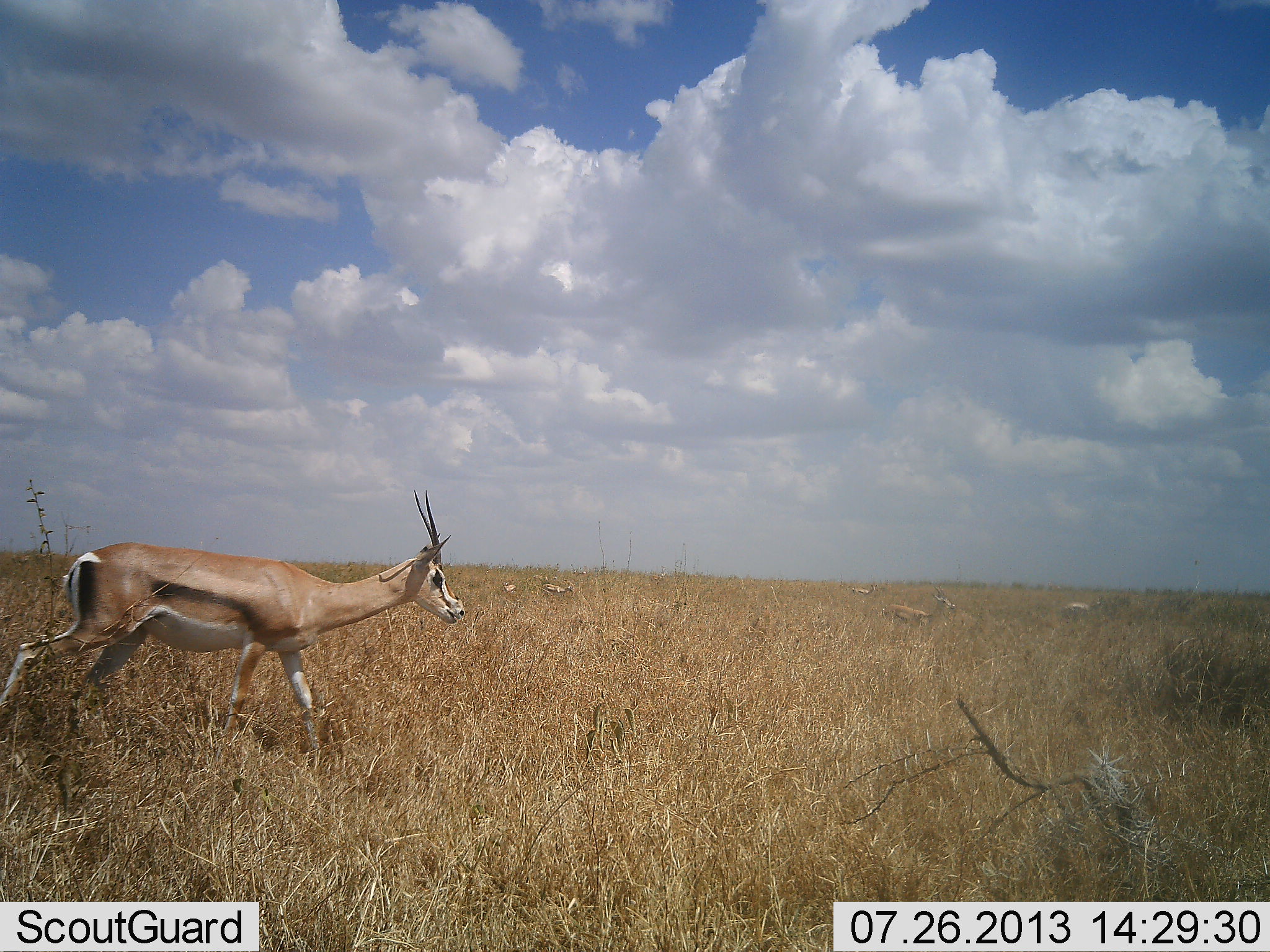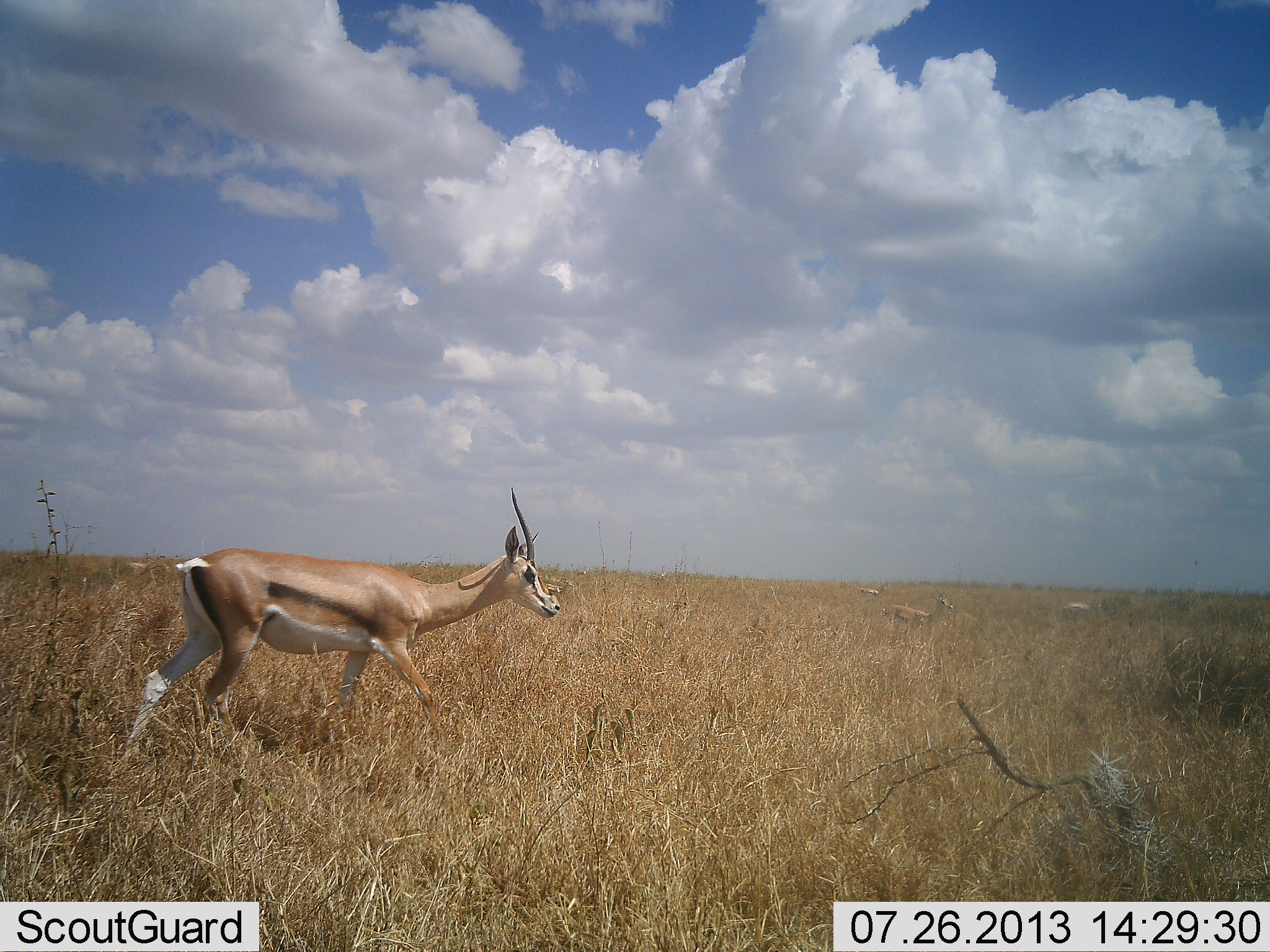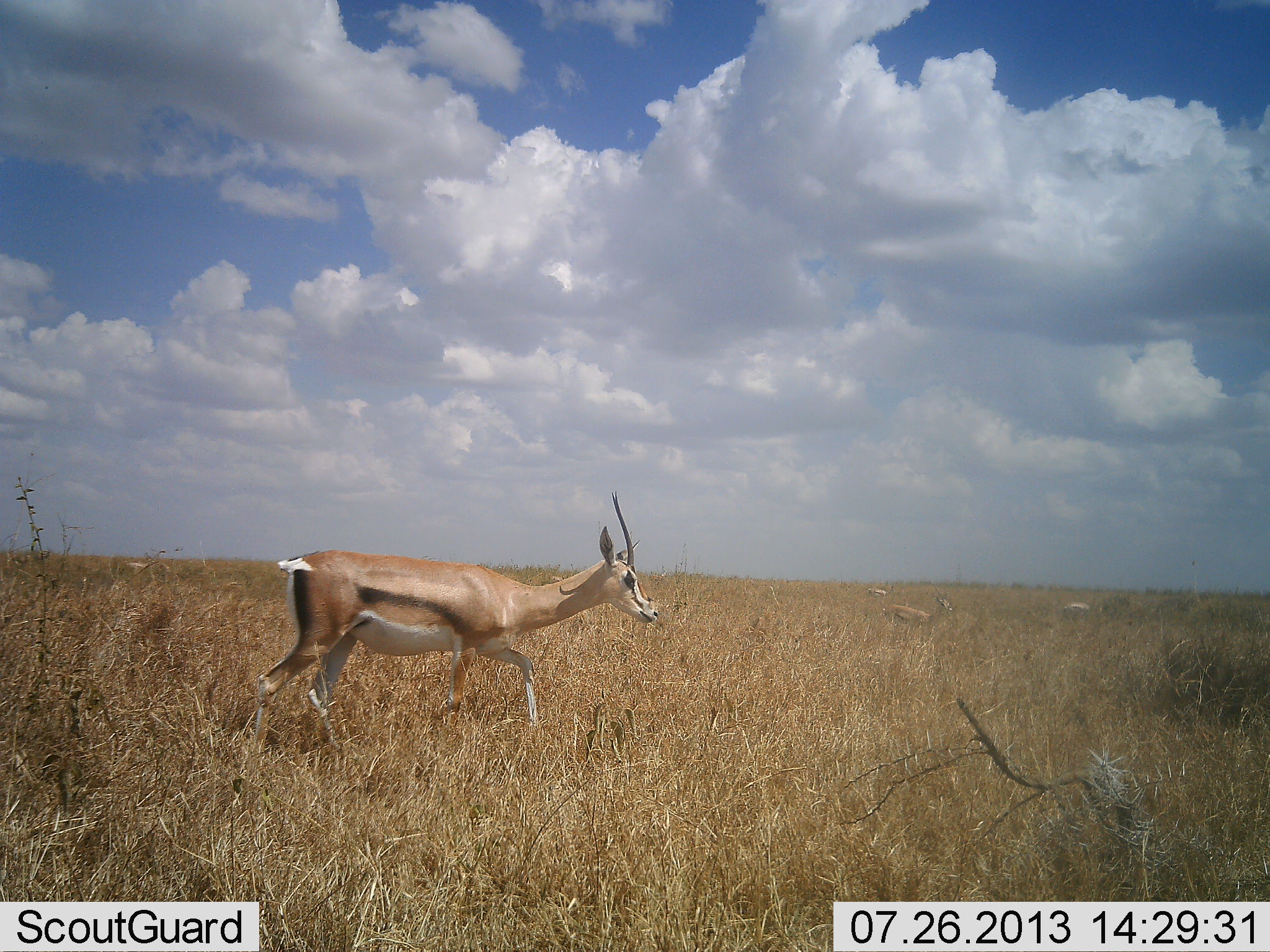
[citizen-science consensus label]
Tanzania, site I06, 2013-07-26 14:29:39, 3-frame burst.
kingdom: Animalia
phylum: Chordata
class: Mammalia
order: Artiodactyla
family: Bovidae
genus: Eudorcas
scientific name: Eudorcas thomsonii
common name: thomson's gazelle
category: gazellethomsons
Gazellethomsons (thomson's gazelle) (Eudorcas thomsonii), count 3. Behavior (volunteer vote fractions): standing 9%, resting 0%, moving 91%, interacting 0%. Young present (vote fraction): 0%. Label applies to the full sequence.